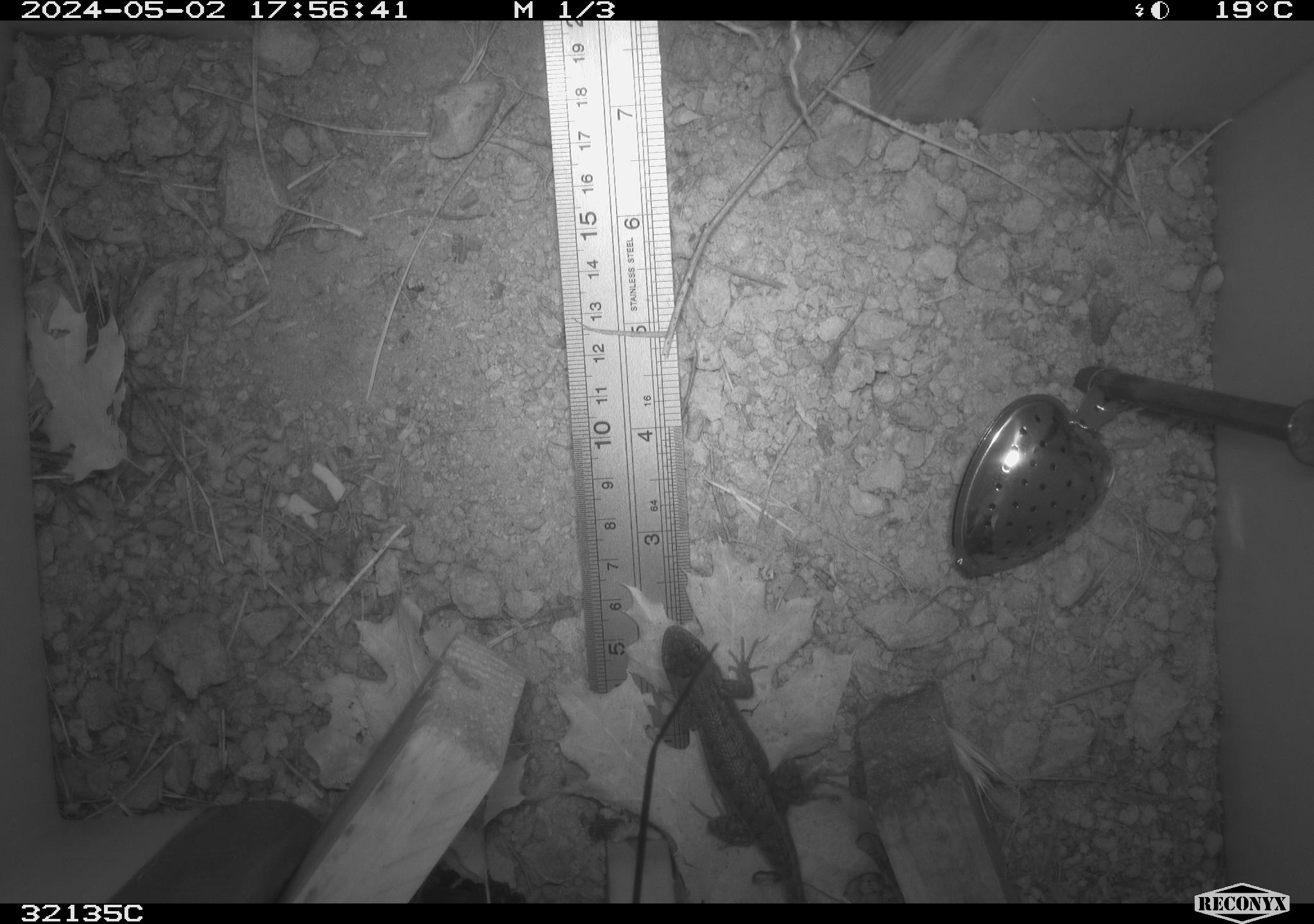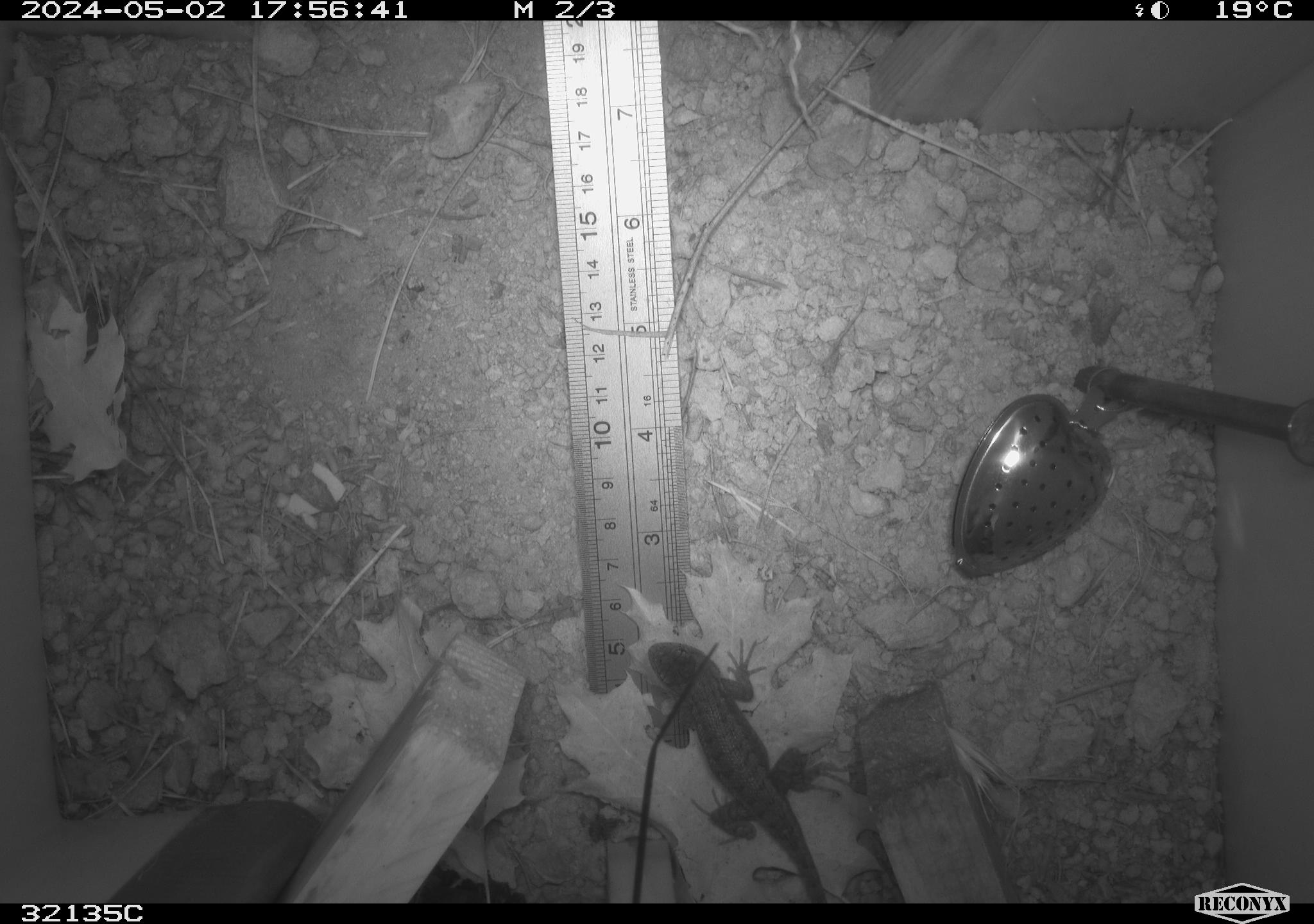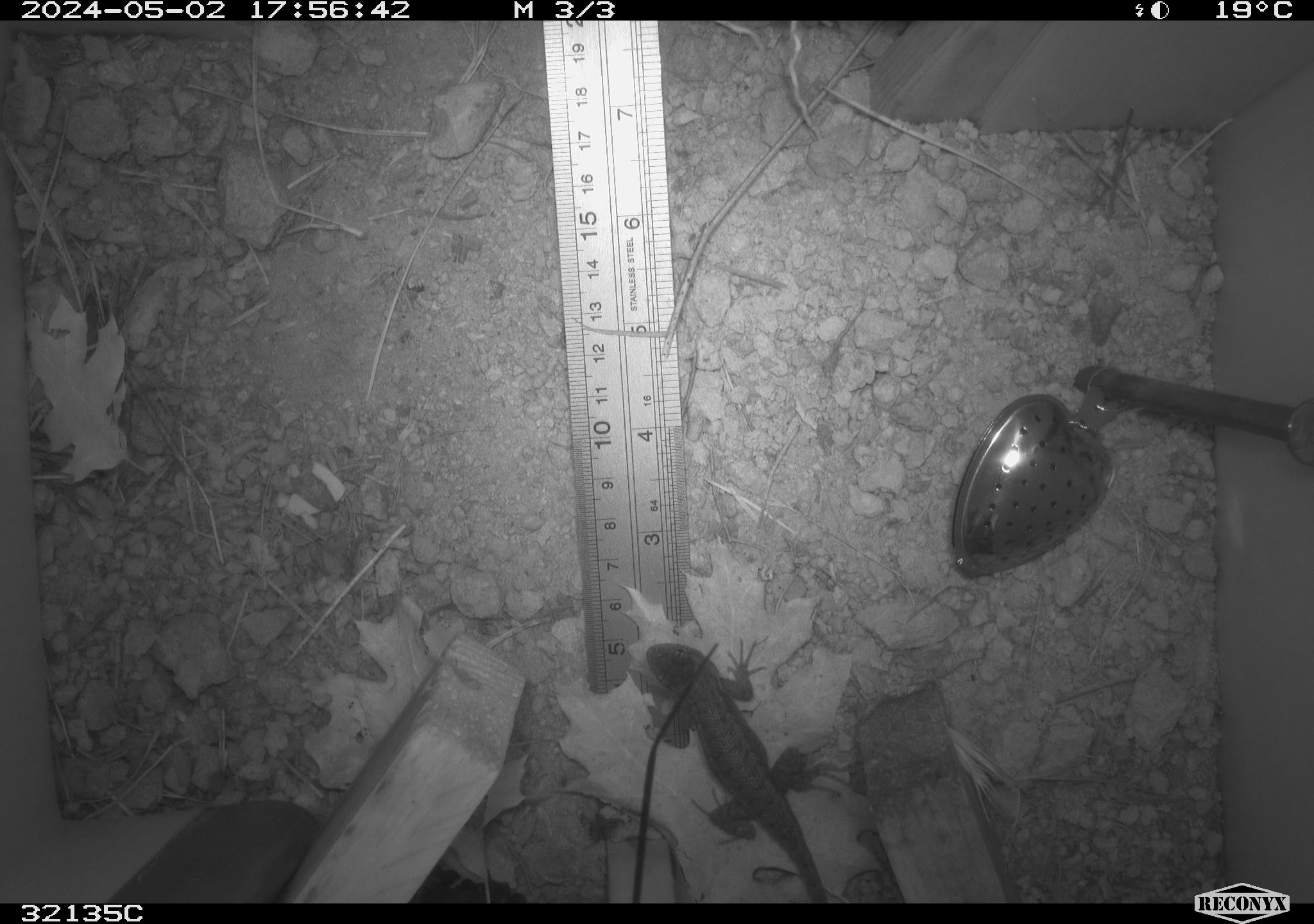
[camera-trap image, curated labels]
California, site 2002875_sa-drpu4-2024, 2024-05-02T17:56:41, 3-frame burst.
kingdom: Animalia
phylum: Chordata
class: Reptilia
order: Squamata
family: Phrynosomatidae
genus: Sceloporus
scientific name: Sceloporus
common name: spiny lizards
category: sceloporus species